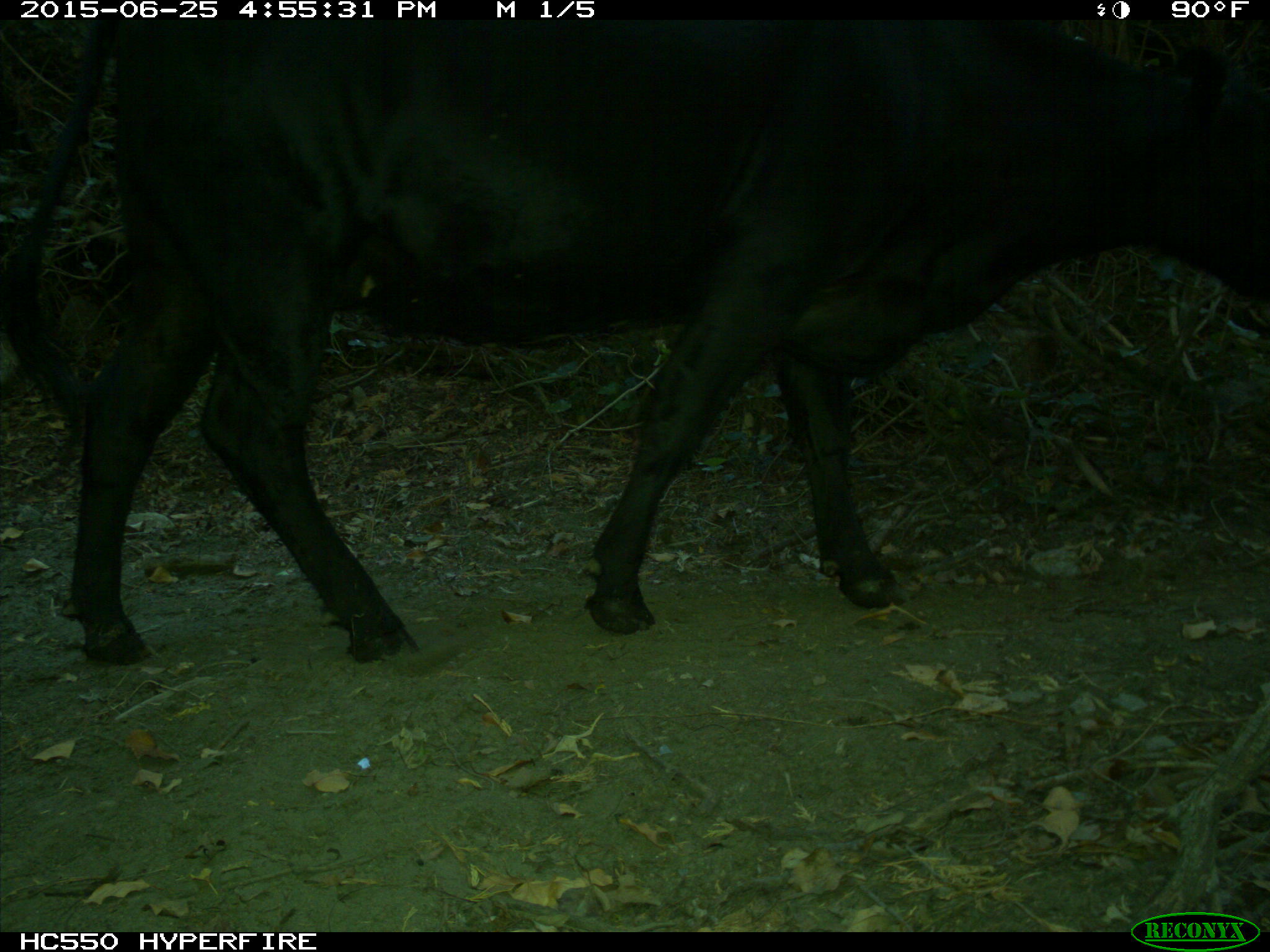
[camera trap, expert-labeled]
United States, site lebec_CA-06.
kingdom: Animalia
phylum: Chordata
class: Mammalia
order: Artiodactyla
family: Bovidae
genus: Bos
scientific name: Bos taurus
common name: domestic cow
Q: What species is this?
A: Bos taurus (domestic cow).